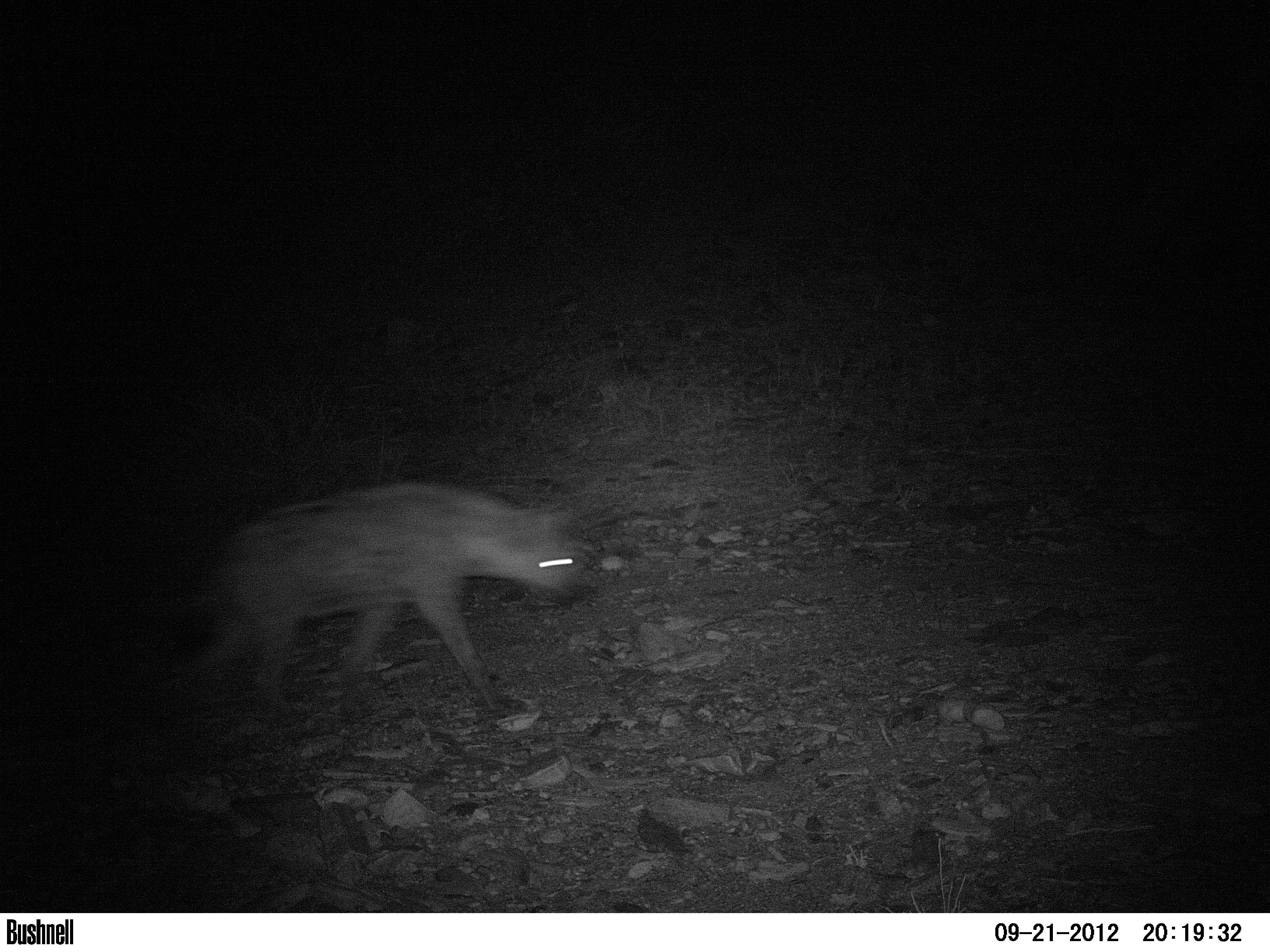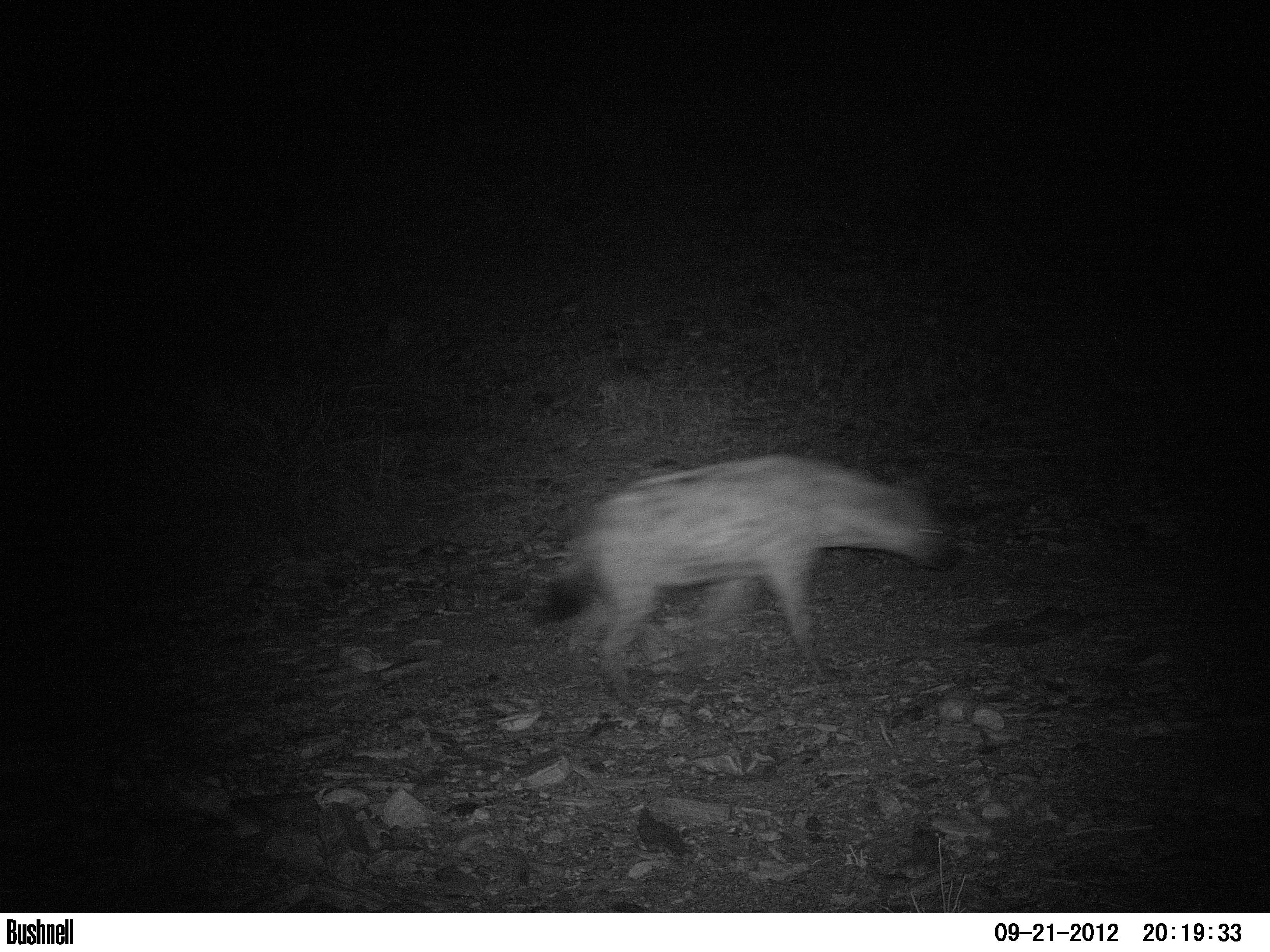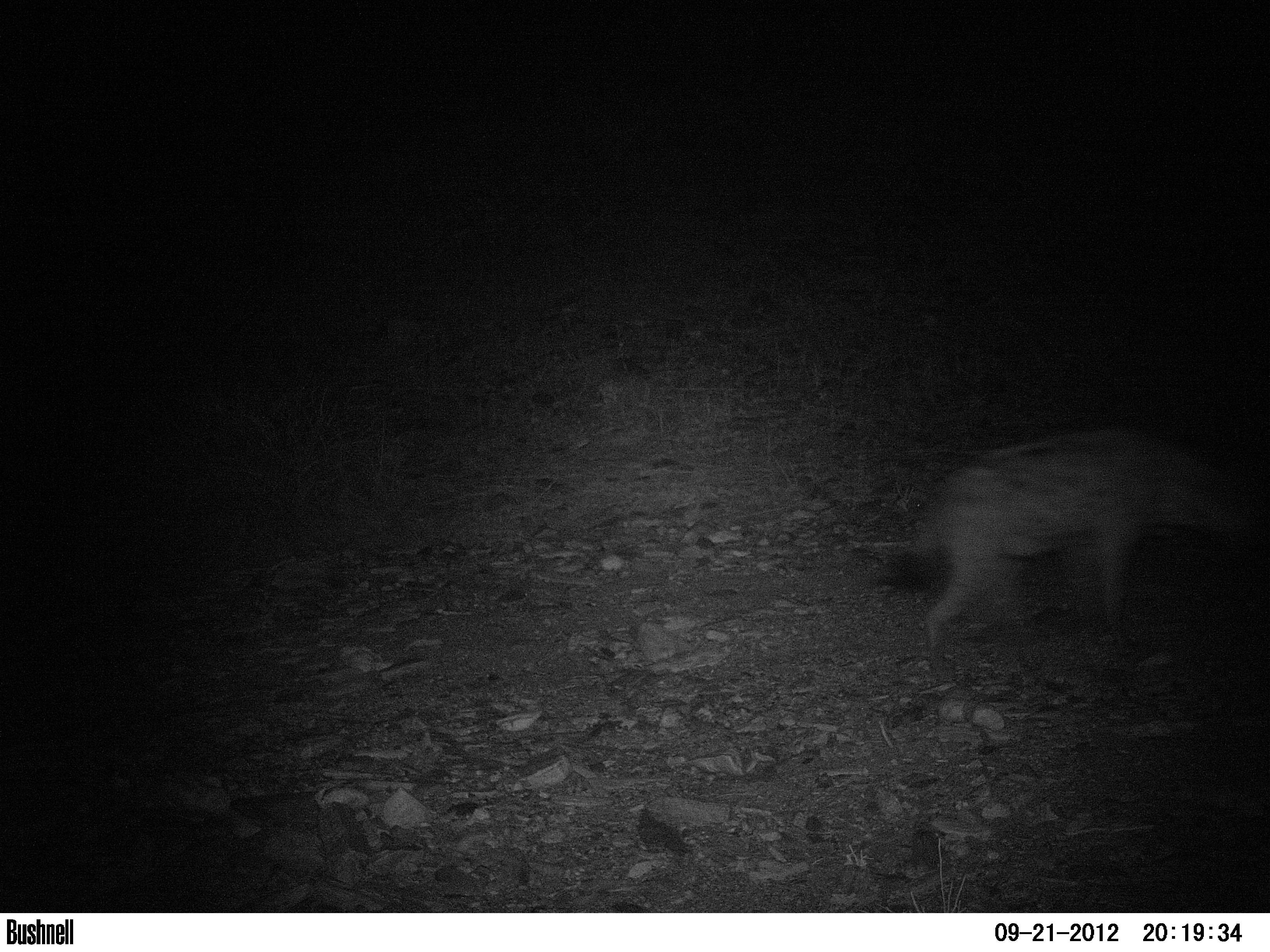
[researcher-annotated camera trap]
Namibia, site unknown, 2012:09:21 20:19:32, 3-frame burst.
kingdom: Animalia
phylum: Chordata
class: Mammalia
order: Carnivora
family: Hyaenidae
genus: Crocuta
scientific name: Crocuta crocuta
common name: spotted hyena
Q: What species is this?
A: Crocuta crocuta (spotted hyena).